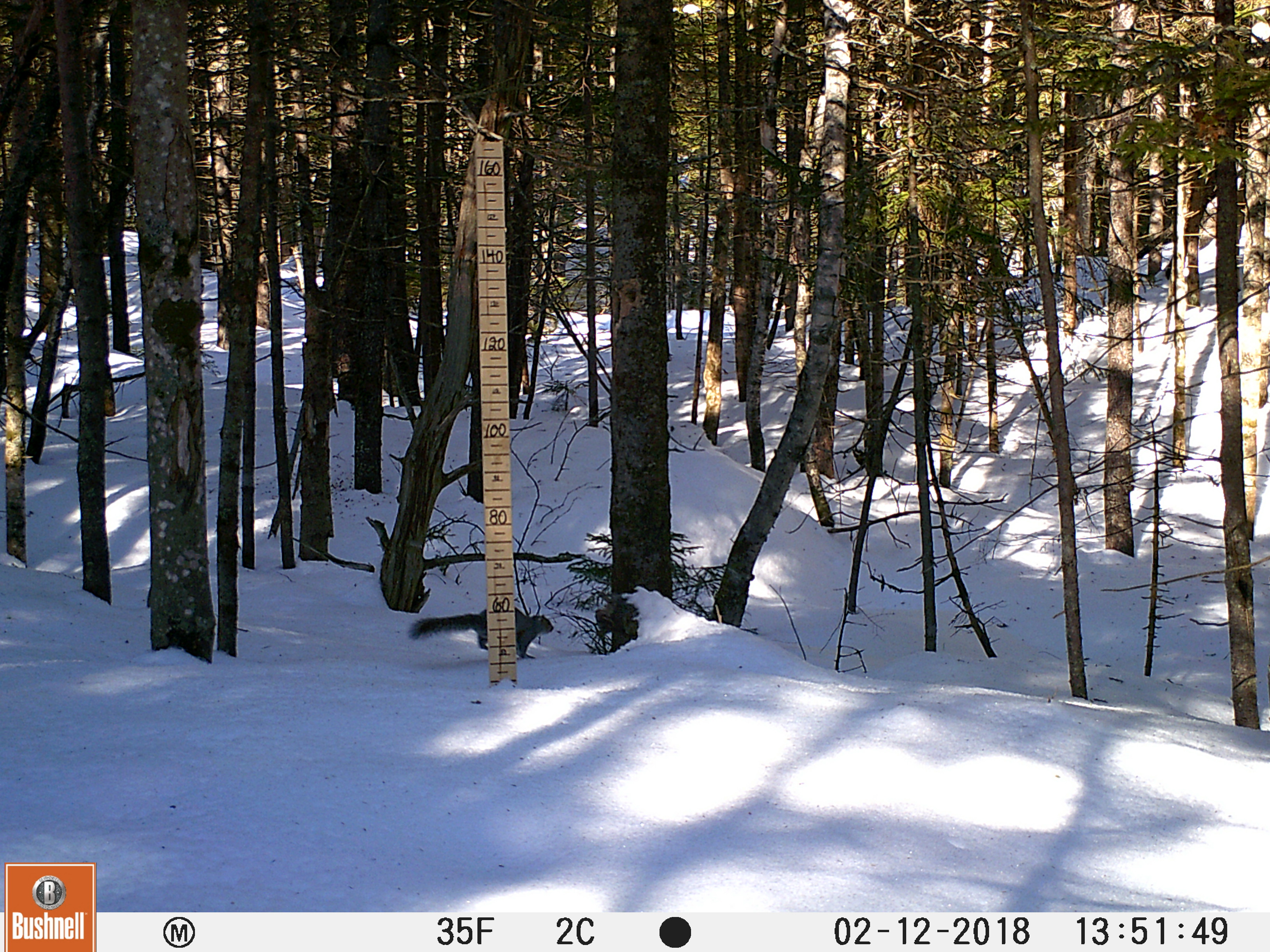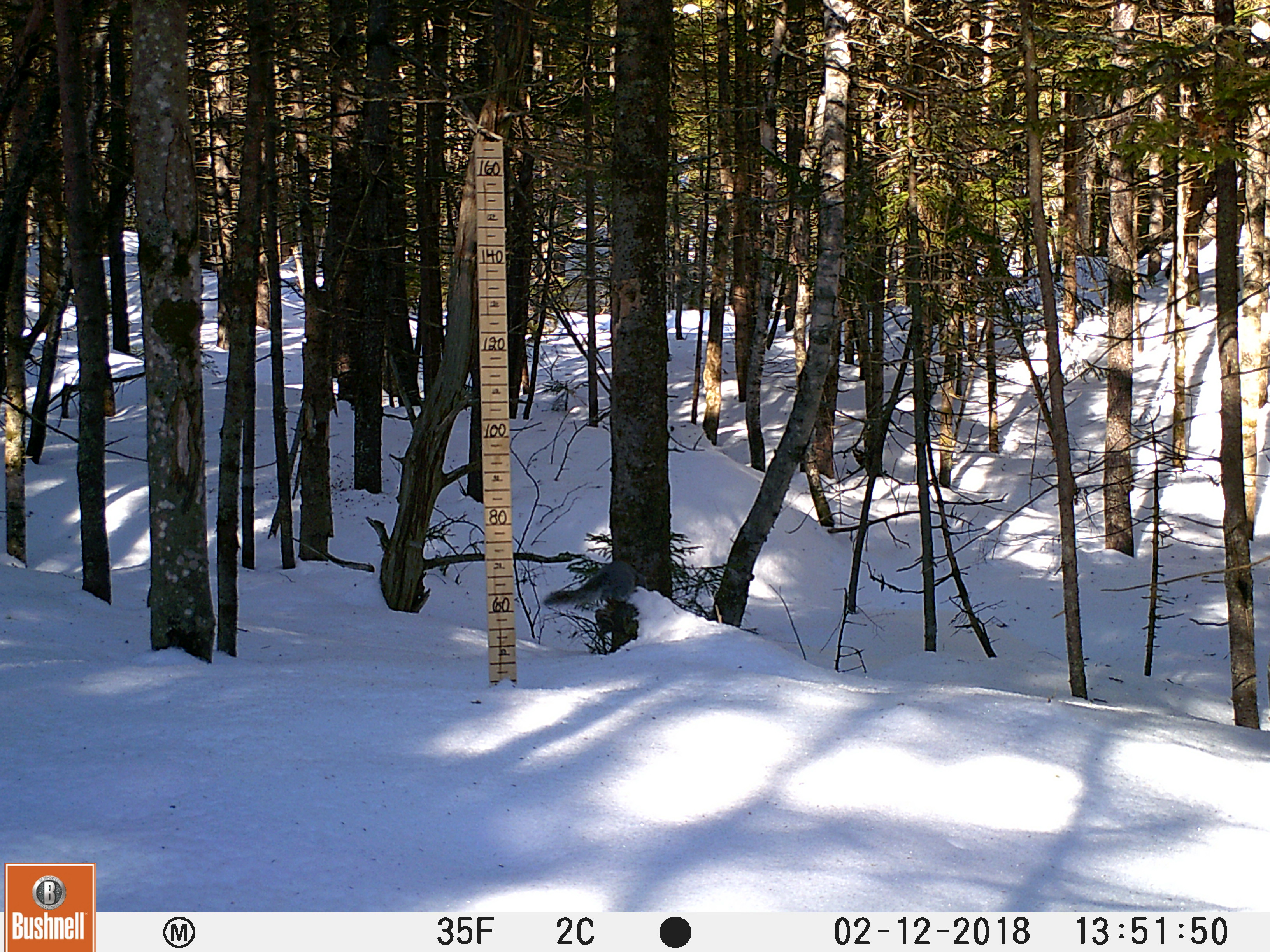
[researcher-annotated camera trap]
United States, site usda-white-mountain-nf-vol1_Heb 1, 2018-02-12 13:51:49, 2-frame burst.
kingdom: Animalia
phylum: Chordata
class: Mammalia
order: Rodentia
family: Sciuridae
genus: Sciurus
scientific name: Sciurus carolinensis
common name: gray squirrel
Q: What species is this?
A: Gray squirrel (Sciurus carolinensis).